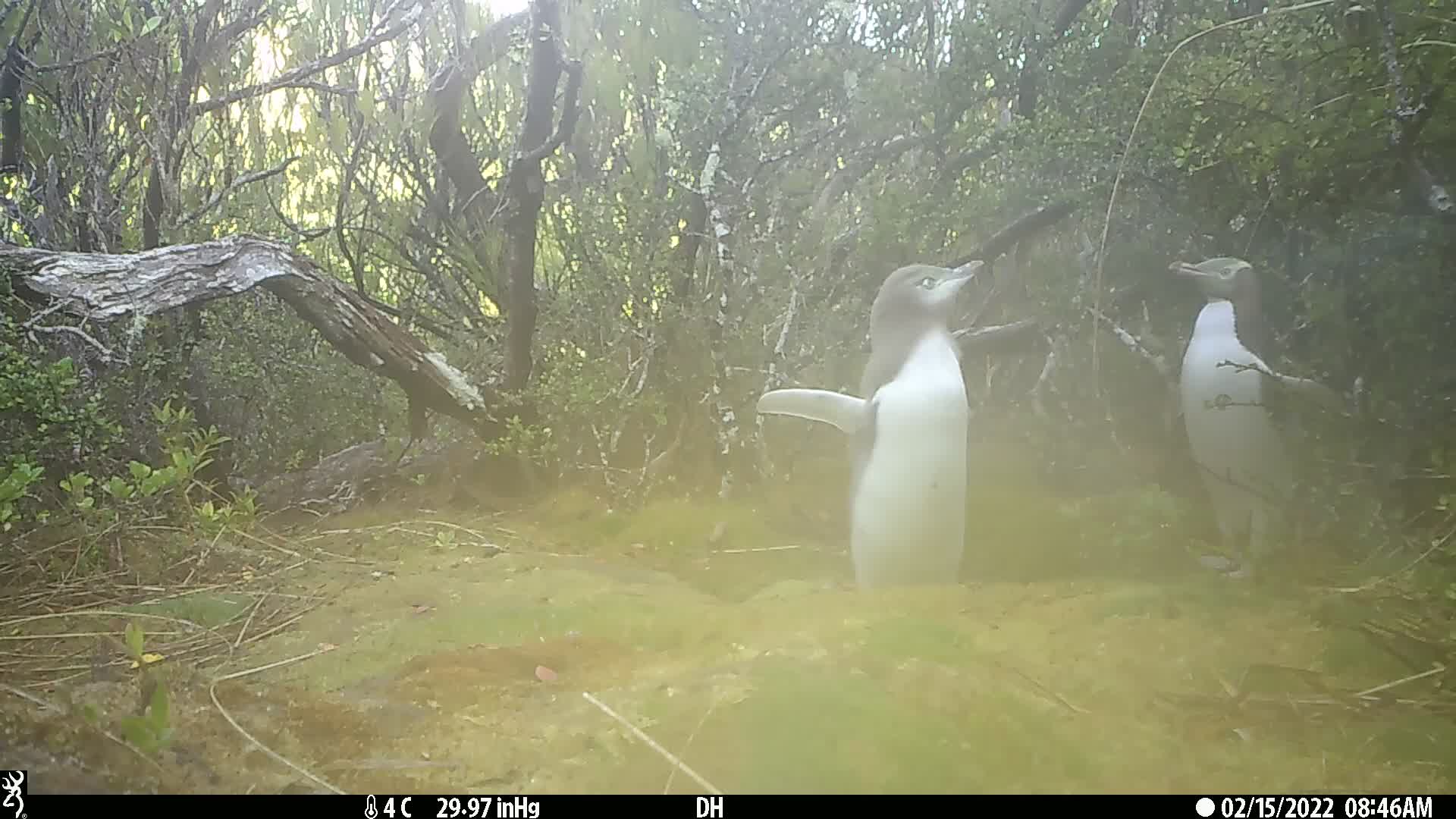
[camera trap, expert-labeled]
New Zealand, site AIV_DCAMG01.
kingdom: Animalia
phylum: Chordata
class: Aves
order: Sphenisciformes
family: Spheniscidae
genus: Megadyptes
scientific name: Megadyptes antipodes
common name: yellow-eyed penguin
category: yellow eyed penguin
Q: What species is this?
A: Yellow eyed penguin (yellow-eyed penguin) (Megadyptes antipodes).